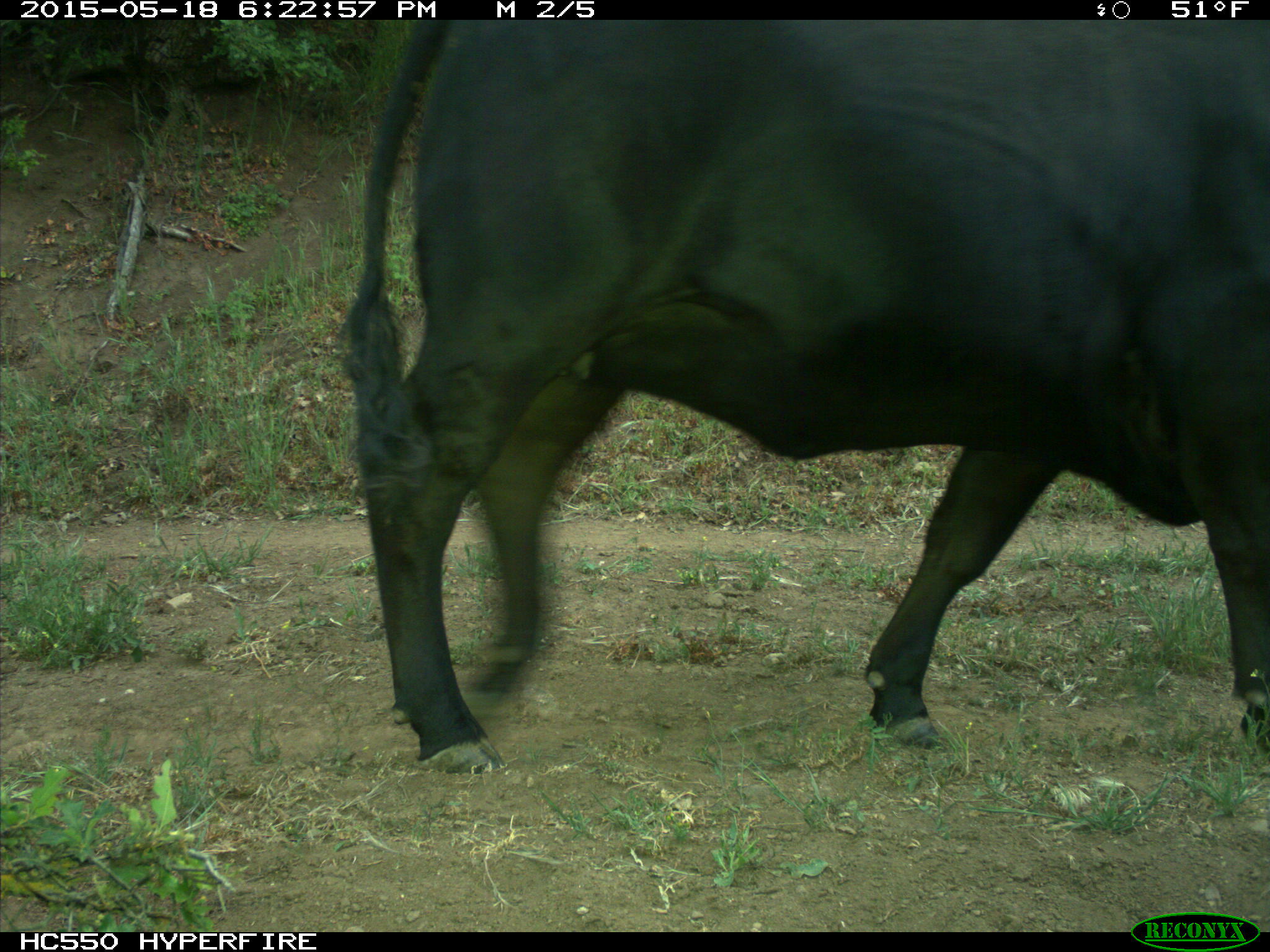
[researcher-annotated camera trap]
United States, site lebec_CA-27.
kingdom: Animalia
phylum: Chordata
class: Mammalia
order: Artiodactyla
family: Bovidae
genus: Bos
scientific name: Bos taurus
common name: domestic cow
Bos taurus (domestic cow).